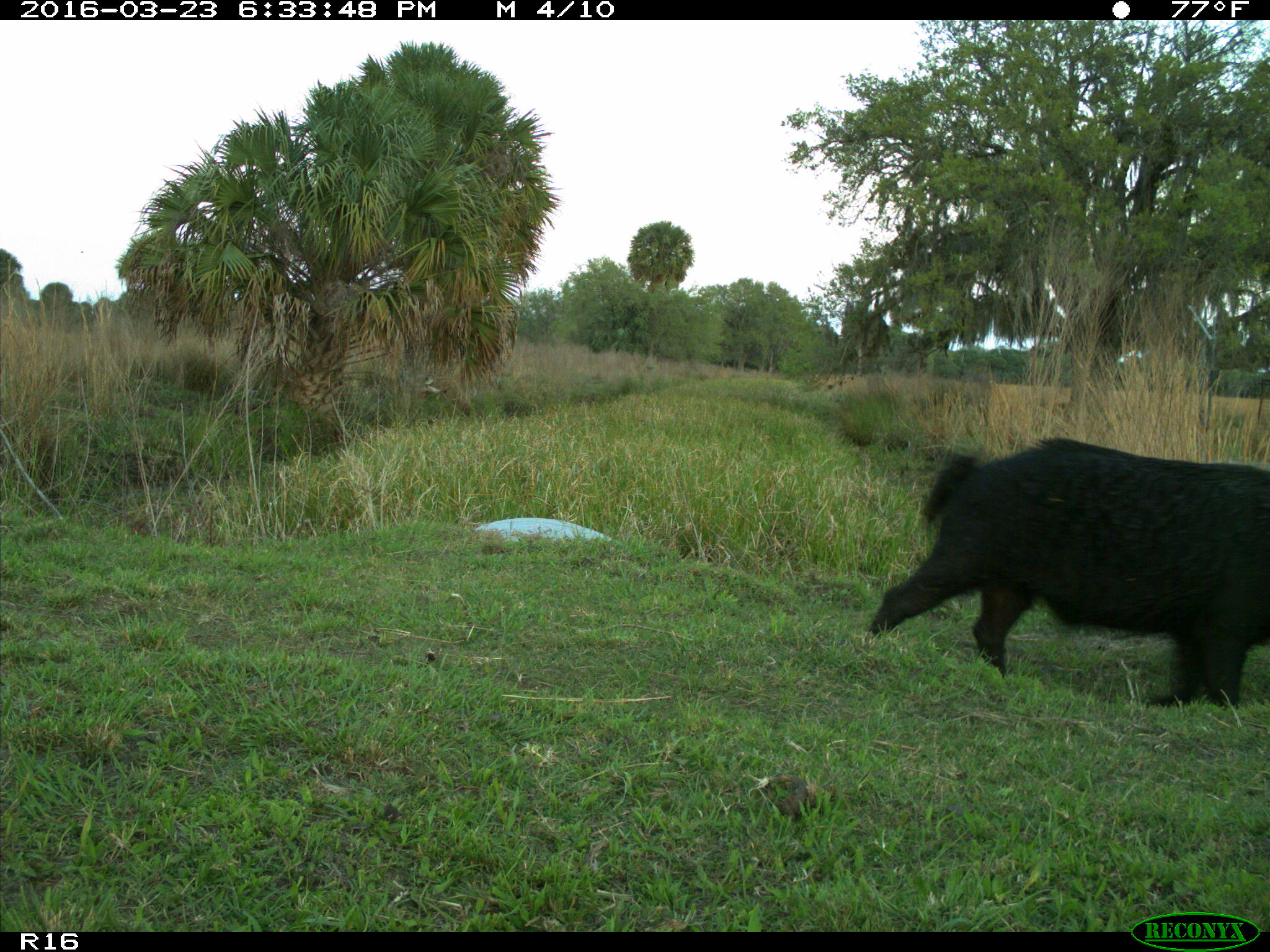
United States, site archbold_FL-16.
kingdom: Animalia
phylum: Chordata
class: Mammalia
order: Artiodactyla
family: Suidae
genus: Sus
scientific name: Sus scrofa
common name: wild boar